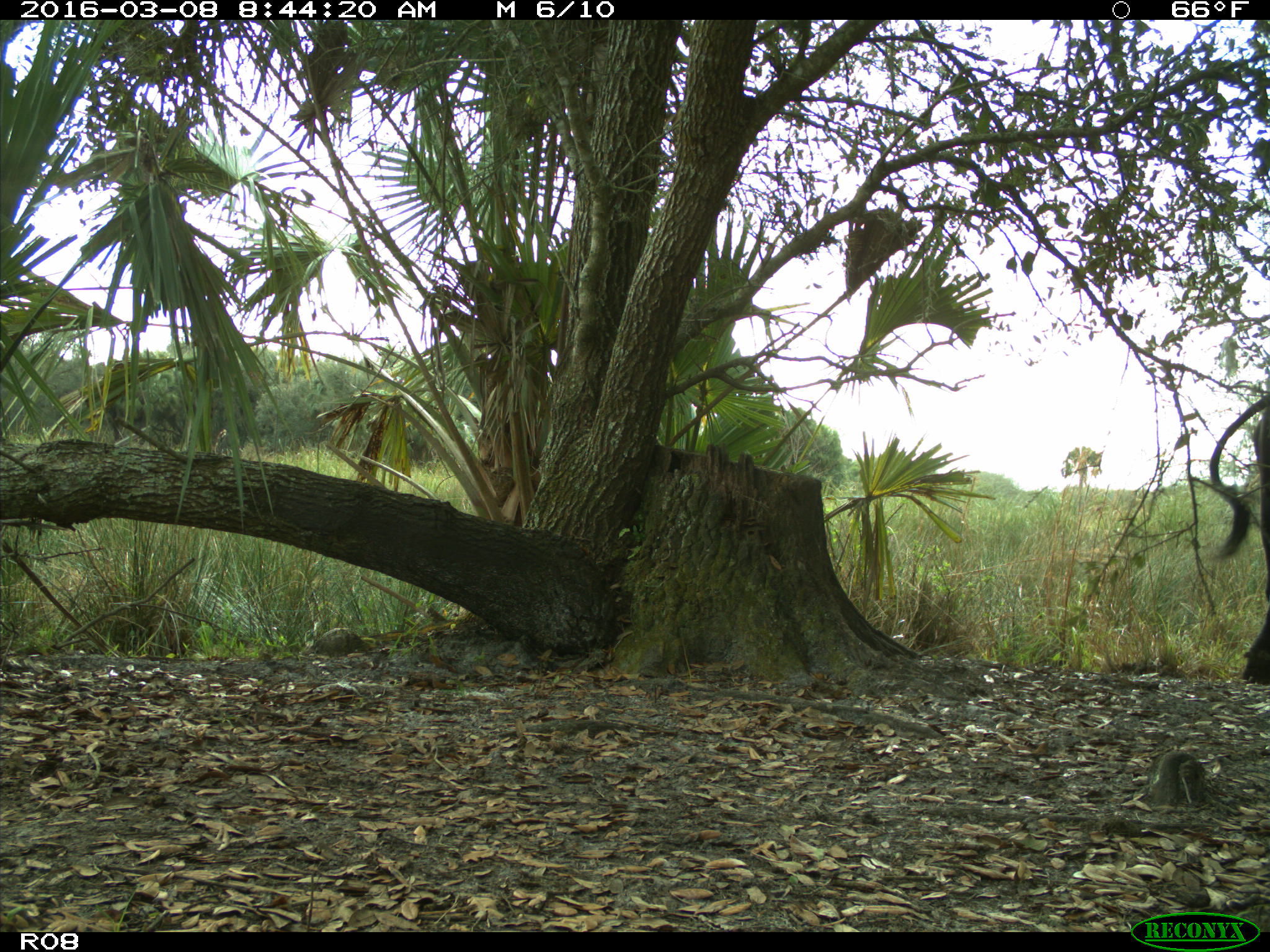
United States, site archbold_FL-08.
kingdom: Animalia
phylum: Chordata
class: Mammalia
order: Artiodactyla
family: Bovidae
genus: Bos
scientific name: Bos taurus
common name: domestic cow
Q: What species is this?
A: Bos taurus (domestic cow).